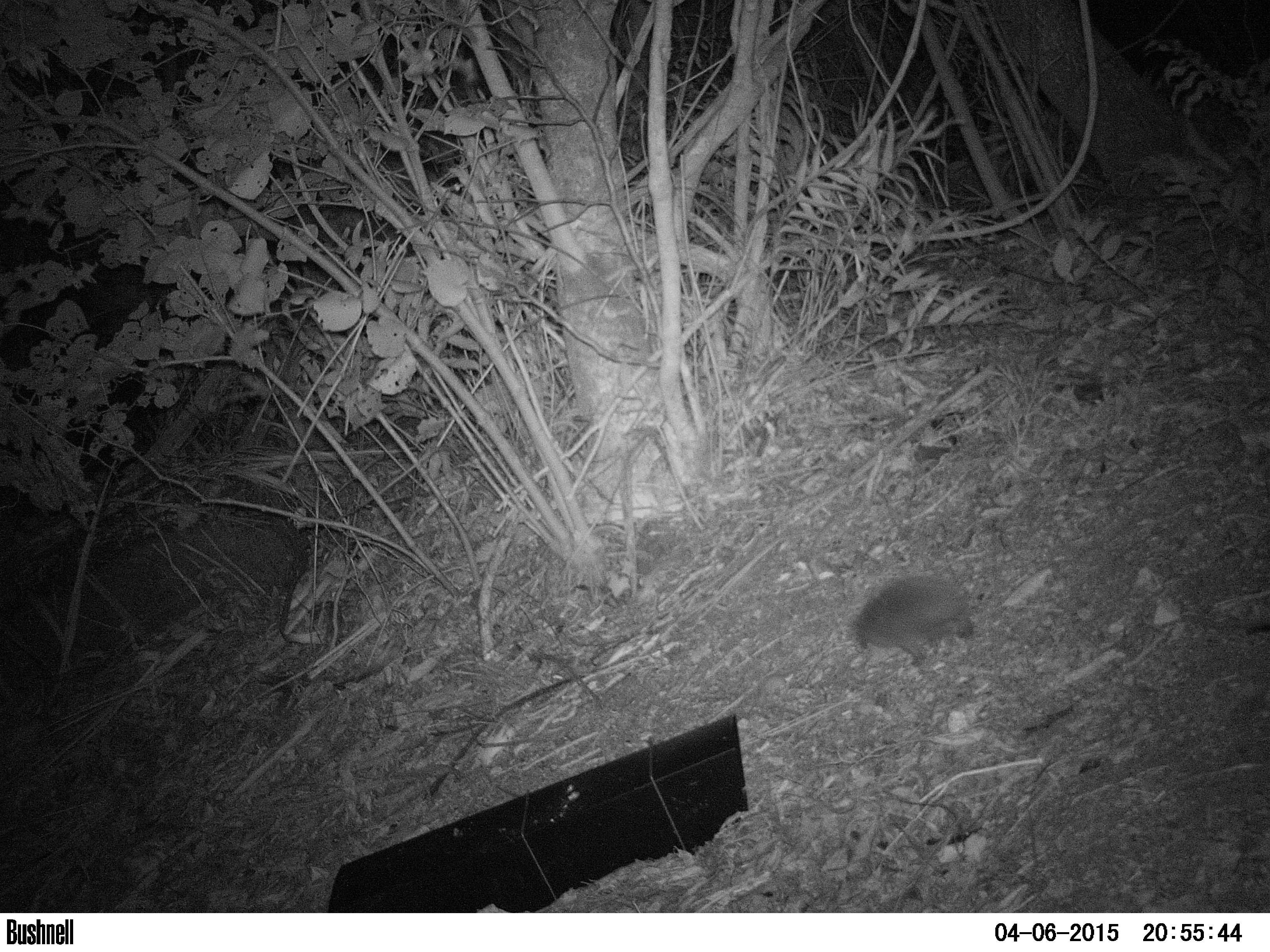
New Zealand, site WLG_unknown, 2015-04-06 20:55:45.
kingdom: Animalia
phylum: Chordata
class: Mammalia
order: Eulipotyphla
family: Erinaceidae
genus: Erinaceus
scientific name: Erinaceus europaeus europaeus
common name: european hedgehog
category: hedgehog